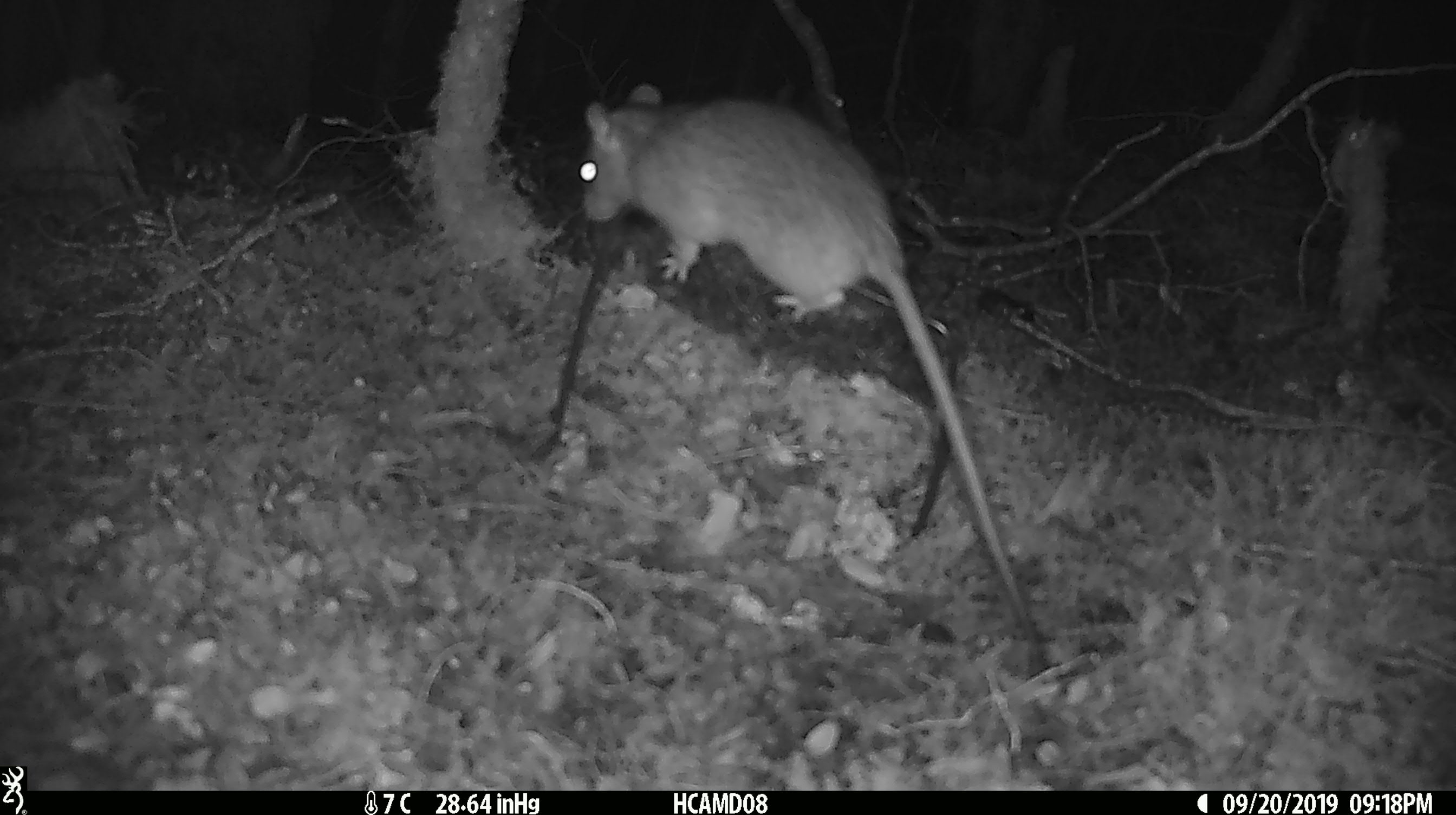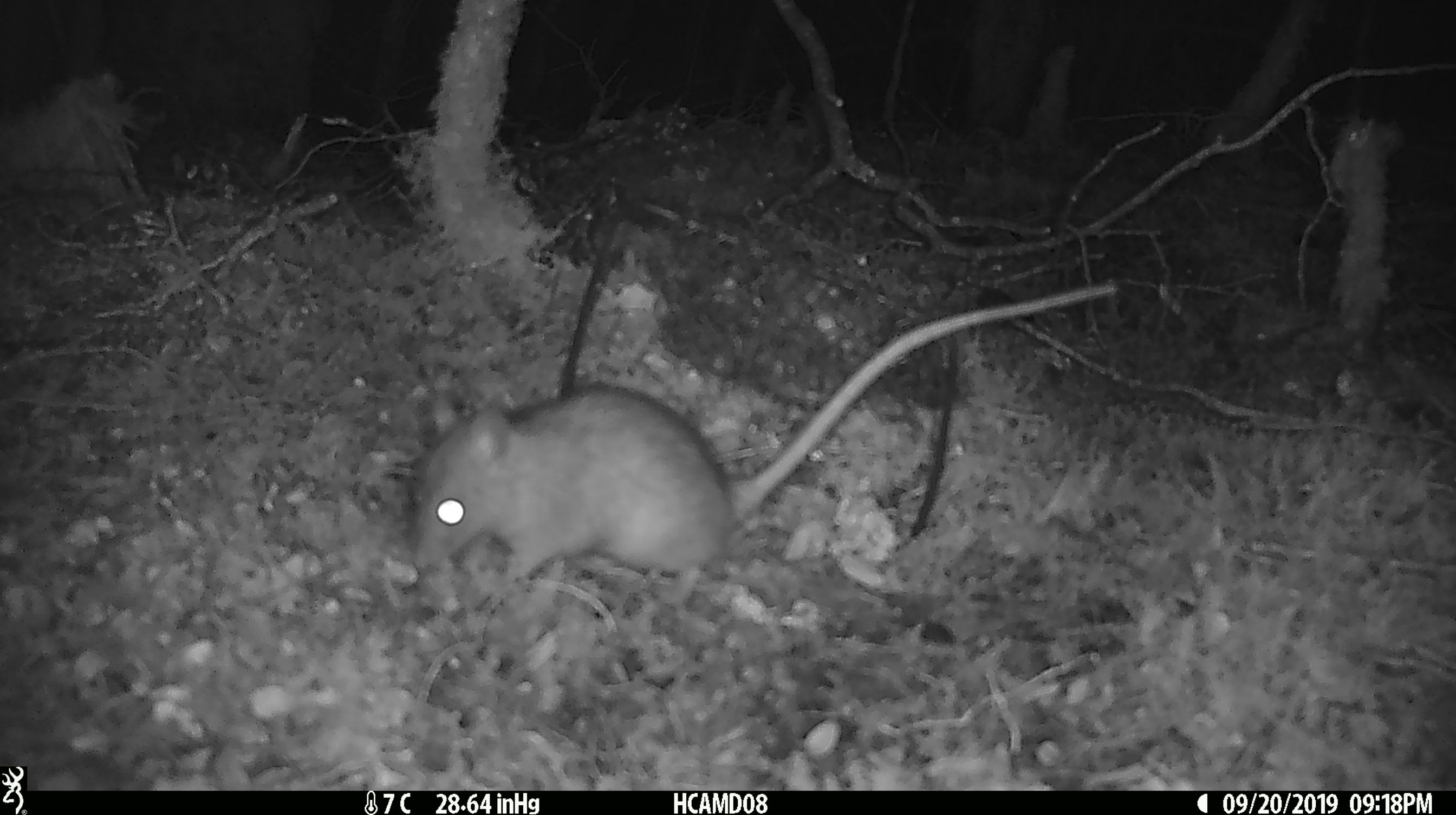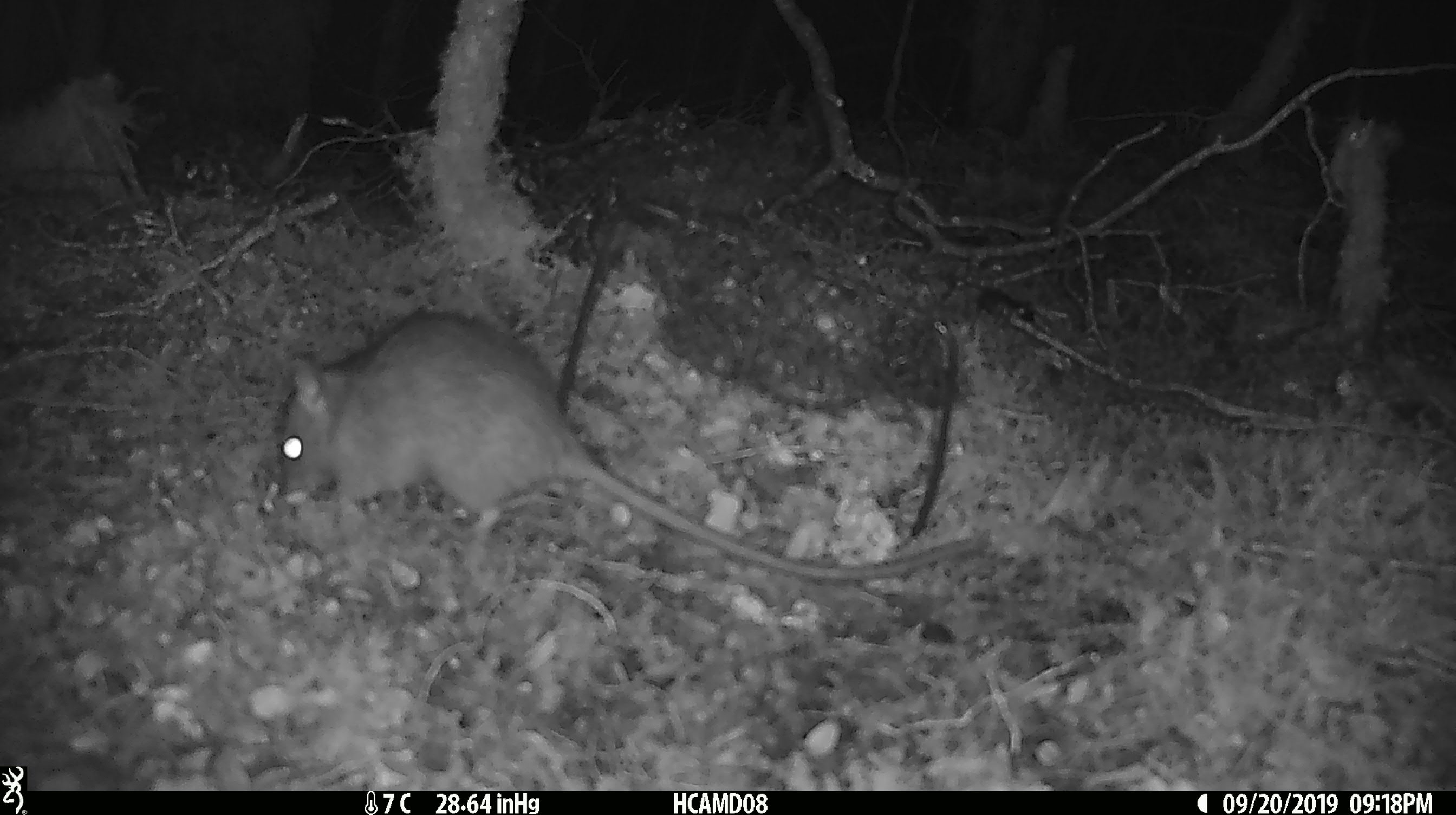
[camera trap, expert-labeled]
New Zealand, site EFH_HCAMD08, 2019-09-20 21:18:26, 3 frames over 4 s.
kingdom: Animalia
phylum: Chordata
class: Mammalia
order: Rodentia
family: Muridae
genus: Rattus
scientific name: Rattus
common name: rat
Rat (Rattus).